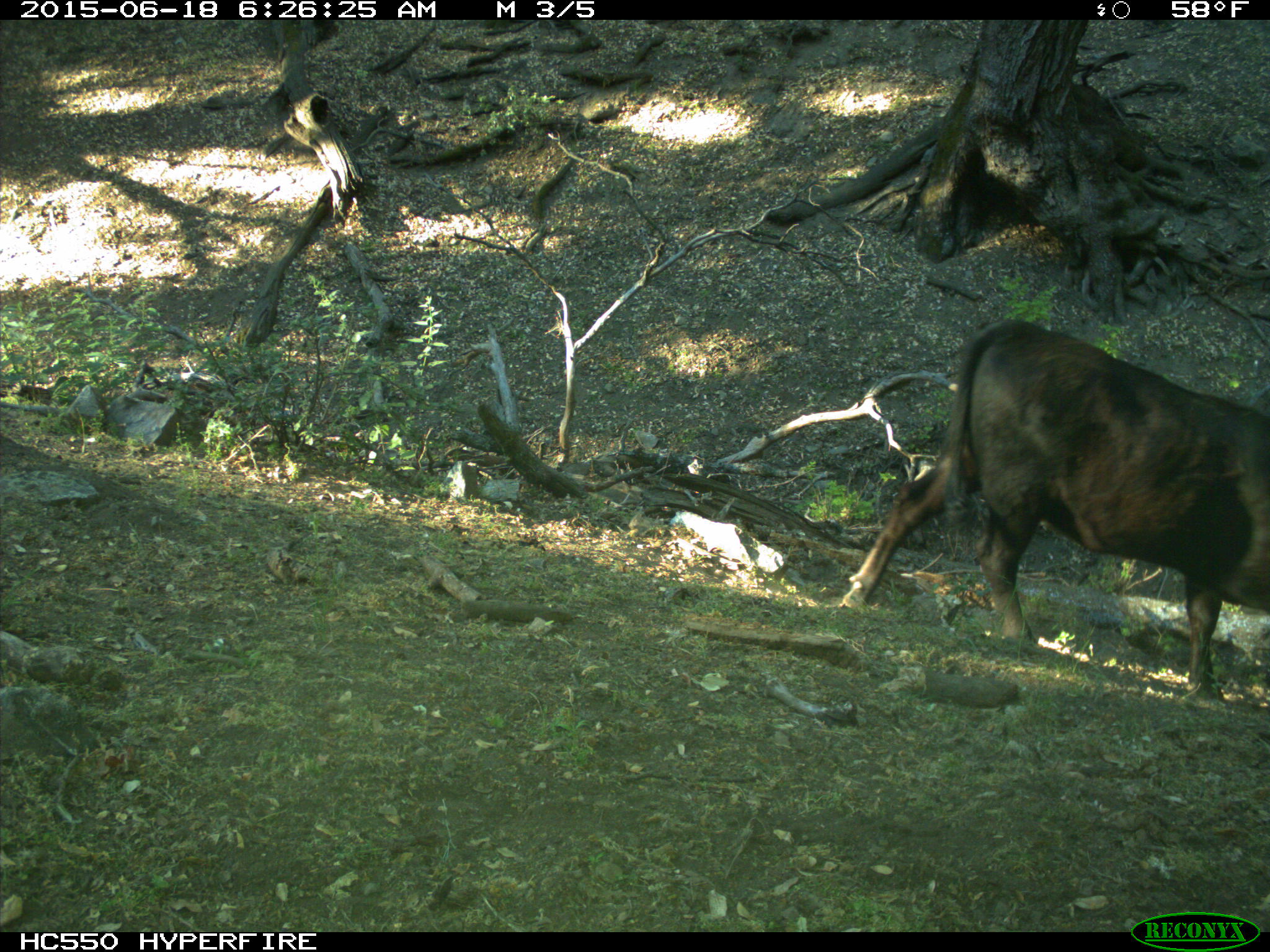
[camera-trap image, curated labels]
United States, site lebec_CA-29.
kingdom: Animalia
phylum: Chordata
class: Mammalia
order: Artiodactyla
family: Bovidae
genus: Bos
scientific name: Bos taurus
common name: domestic cow